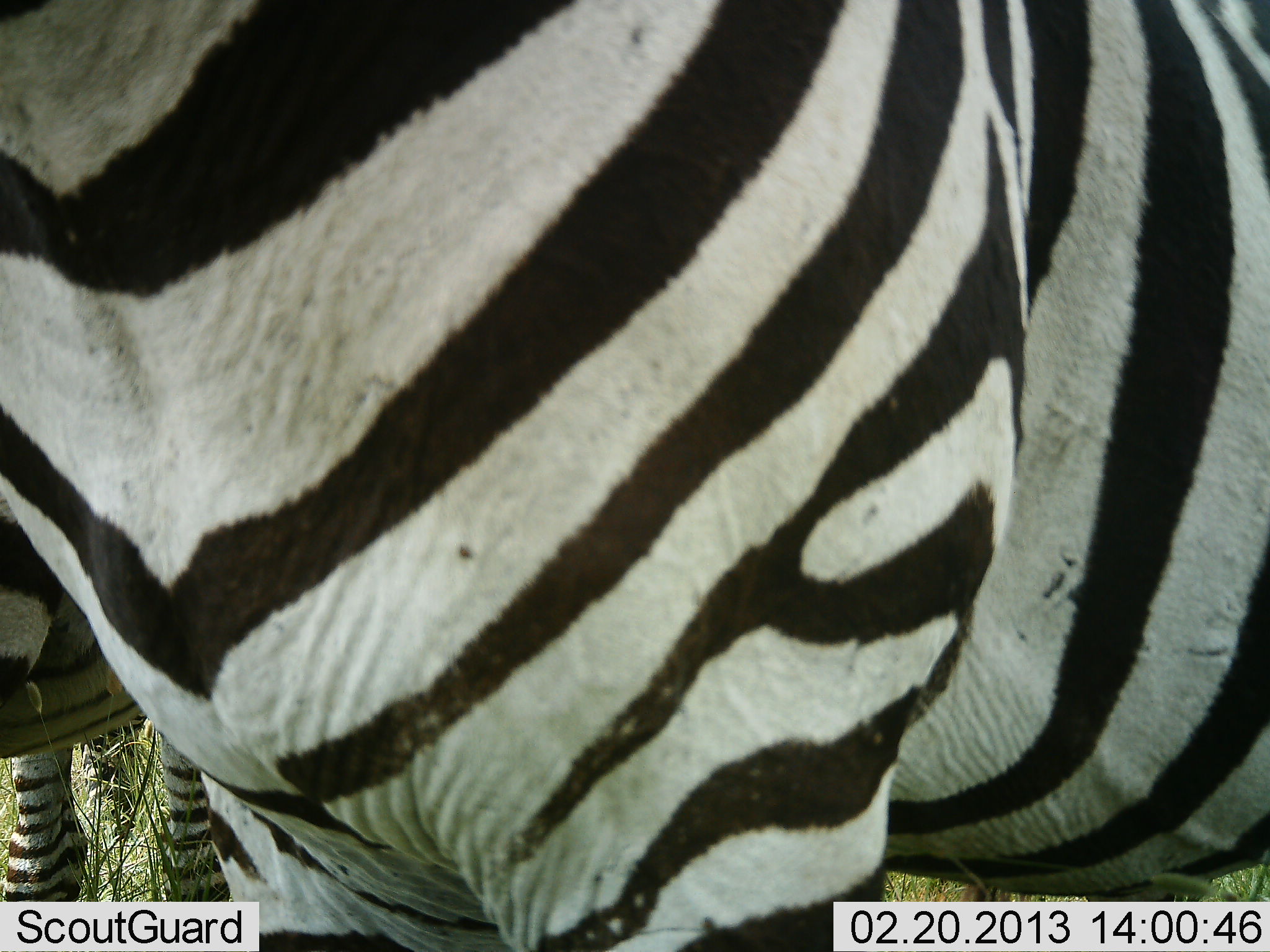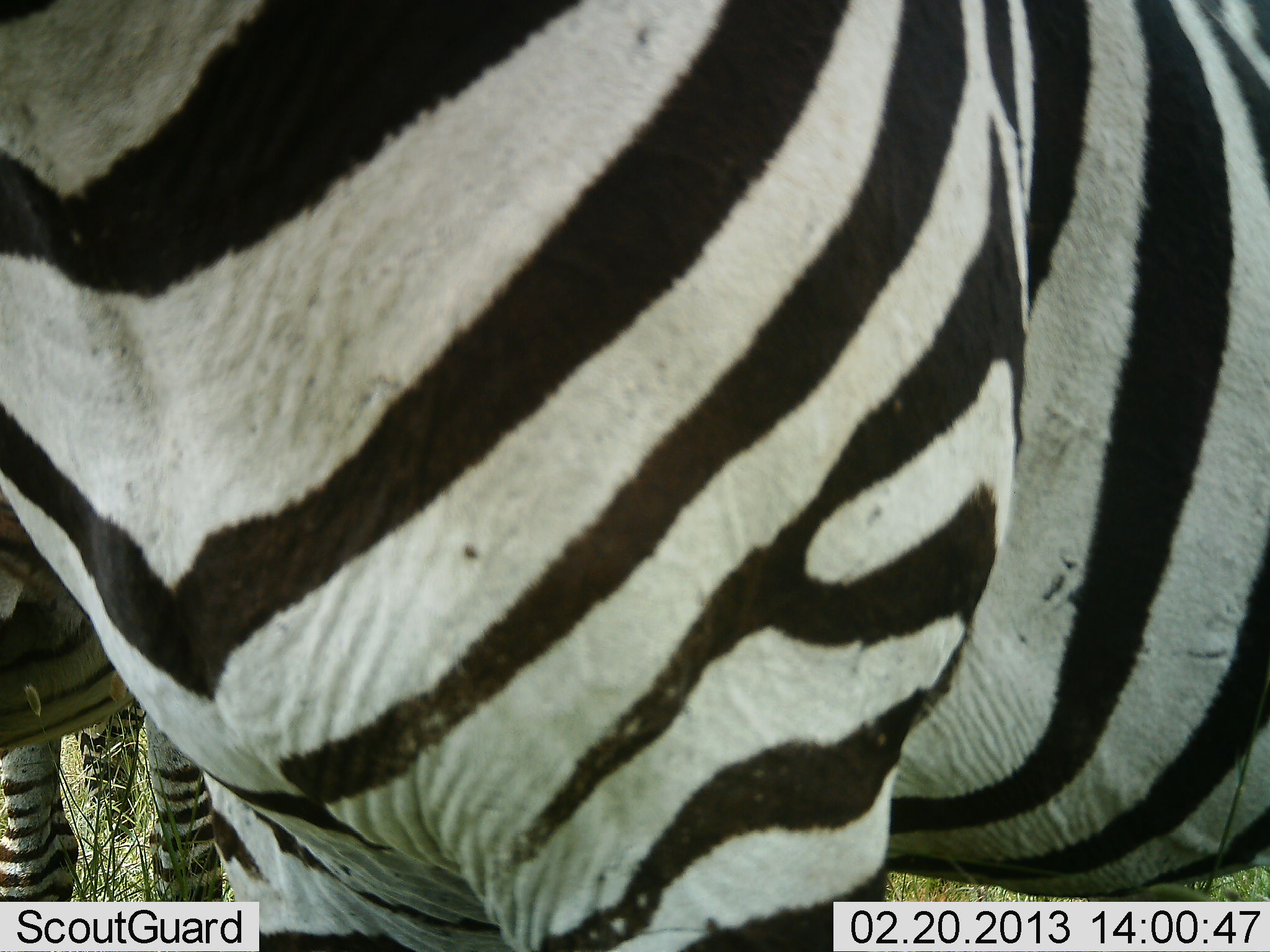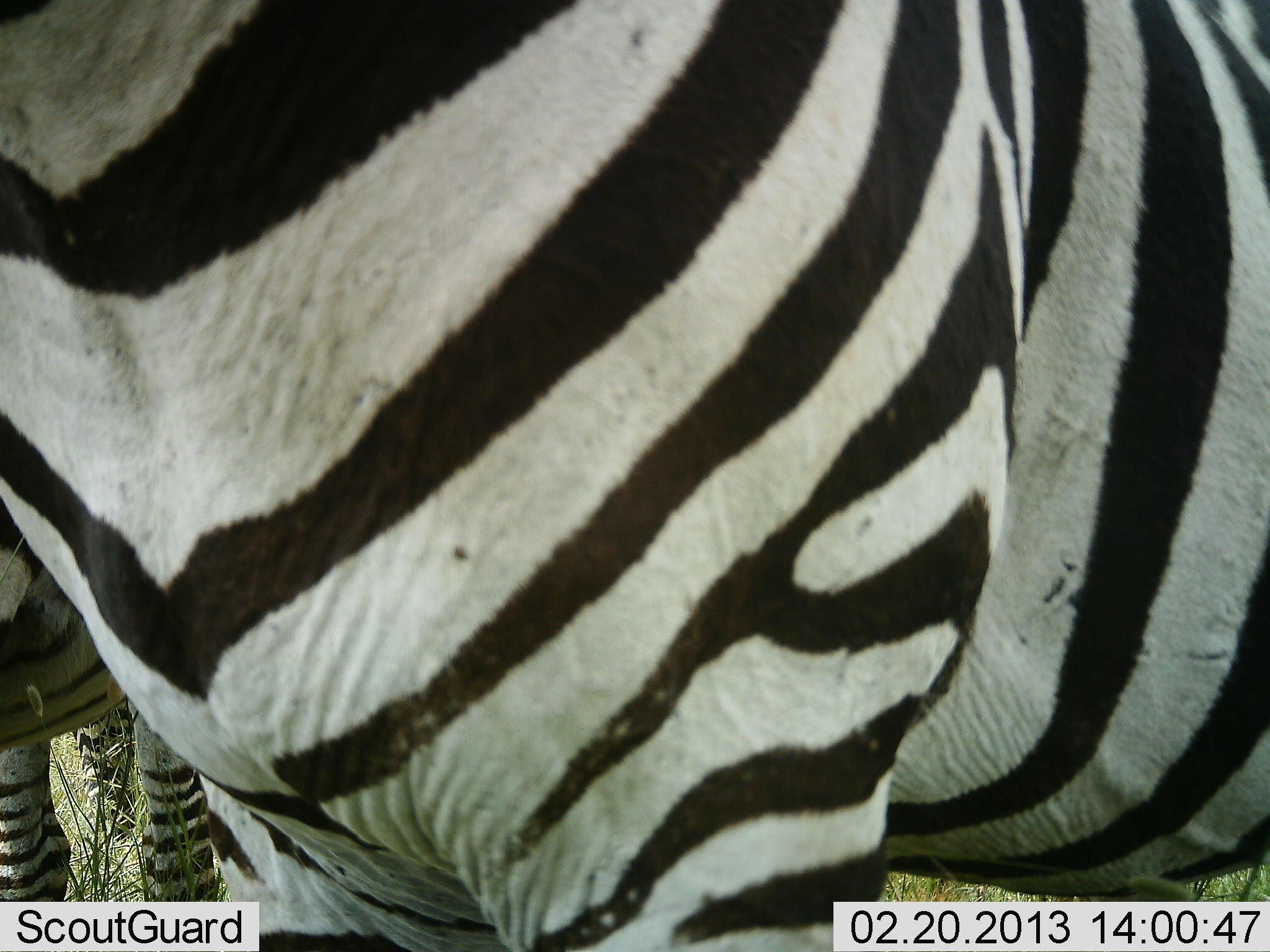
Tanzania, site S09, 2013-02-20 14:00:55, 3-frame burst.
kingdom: Animalia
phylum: Chordata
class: Mammalia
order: Perissodactyla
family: Equidae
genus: Equus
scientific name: Equus quagga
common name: plains zebra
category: zebra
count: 2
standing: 100%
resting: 0%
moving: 0%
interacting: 0%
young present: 14%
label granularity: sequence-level